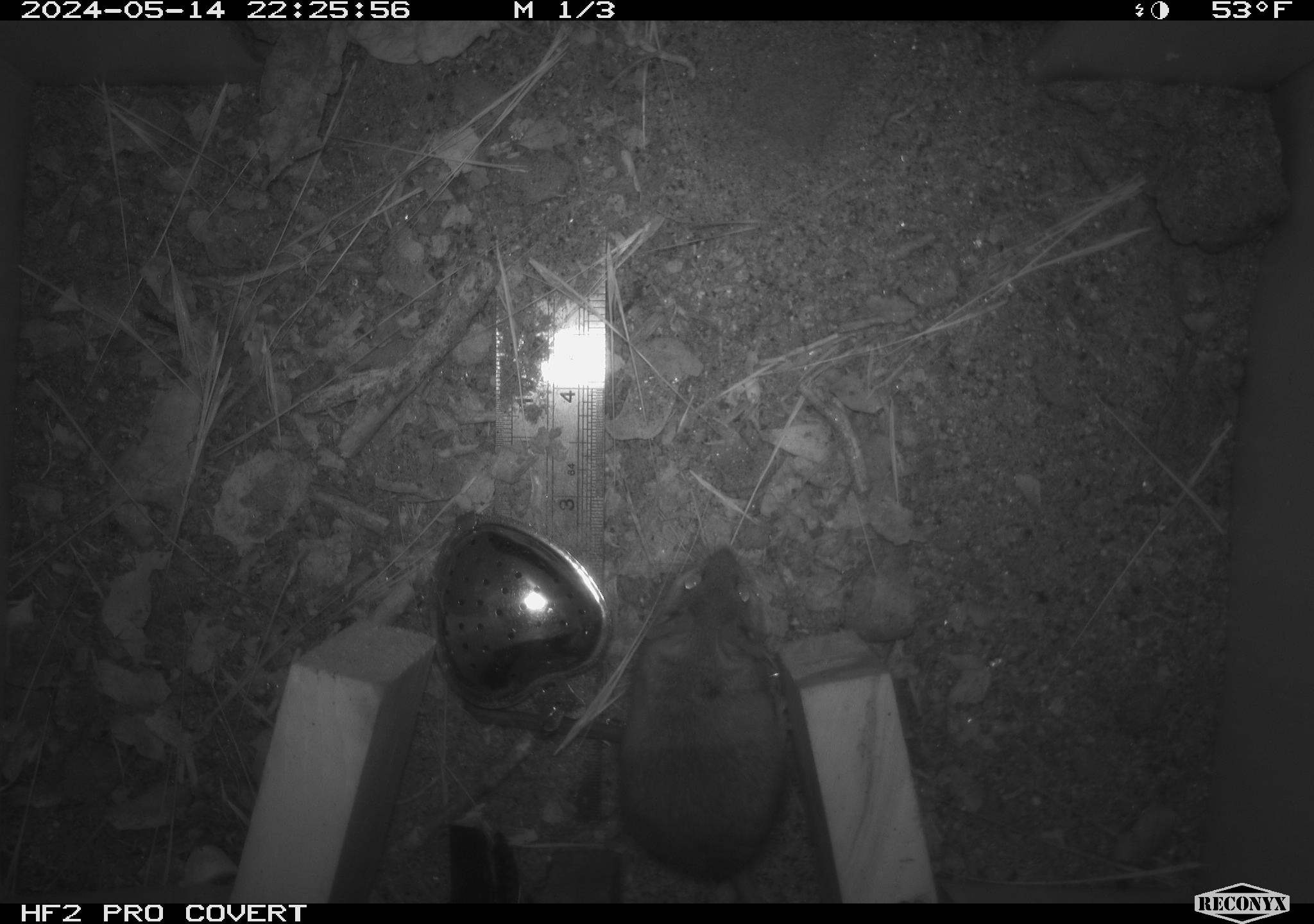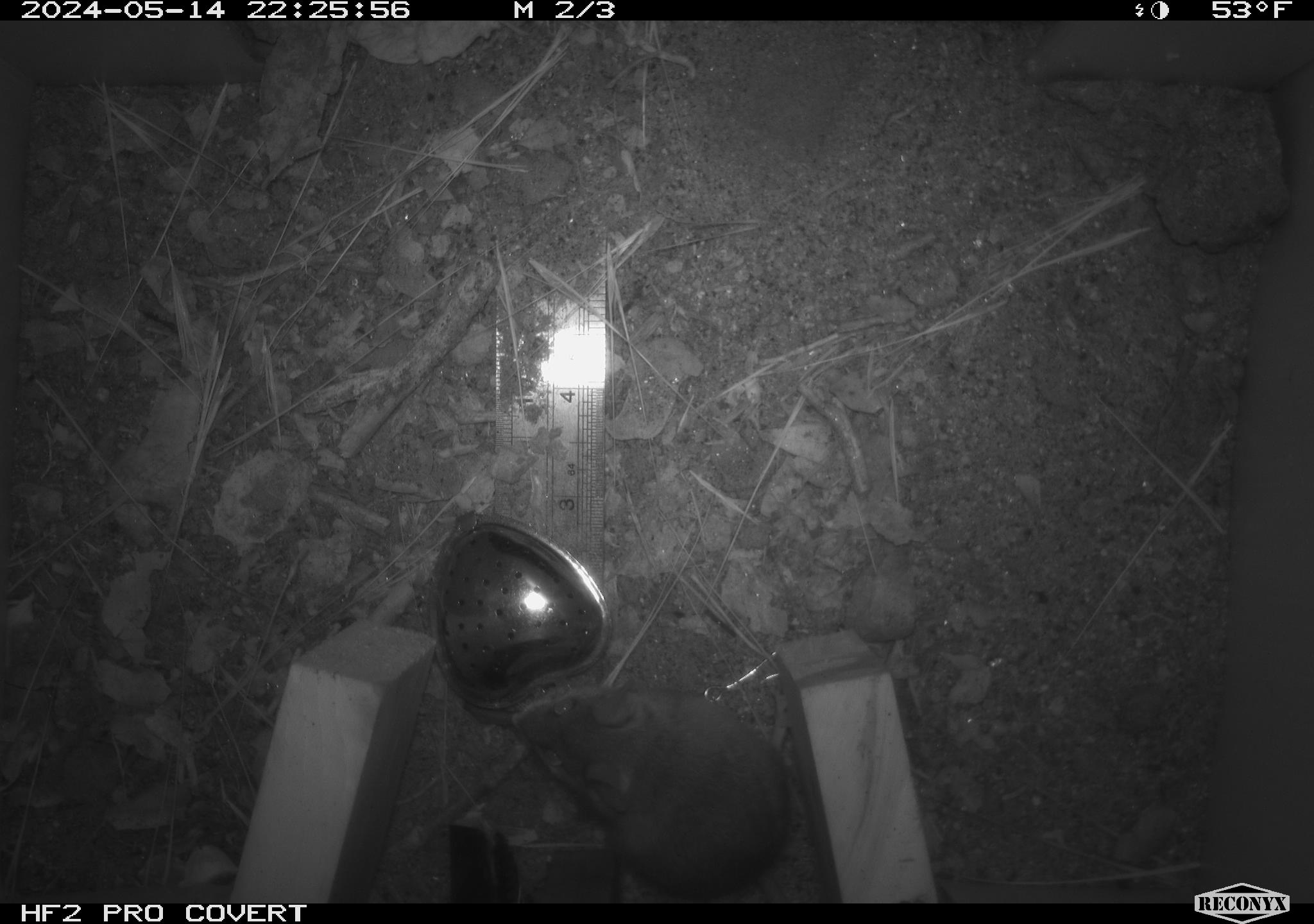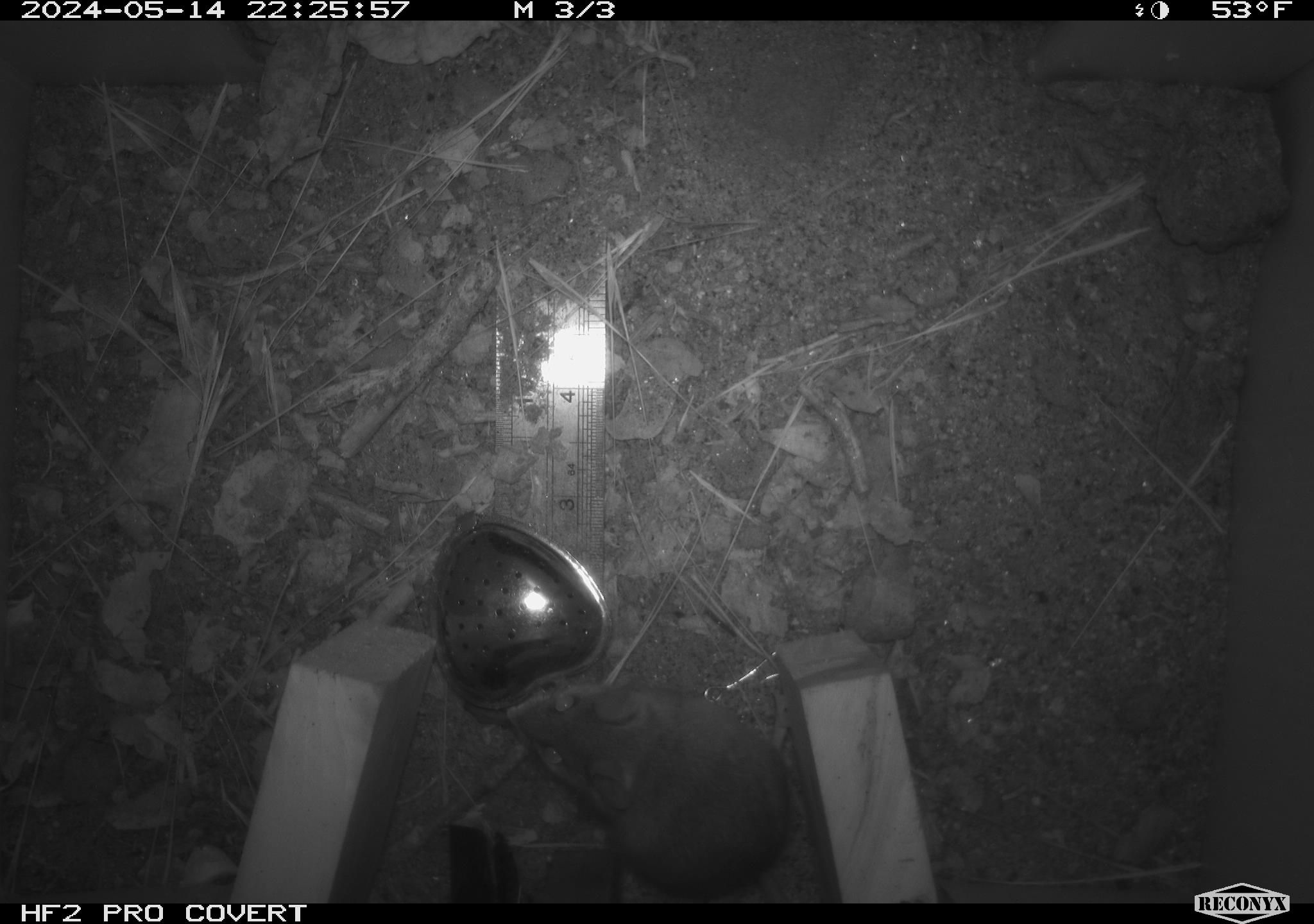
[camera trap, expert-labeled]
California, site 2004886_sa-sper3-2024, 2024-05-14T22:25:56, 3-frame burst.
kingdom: Animalia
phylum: Chordata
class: Mammalia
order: Rodentia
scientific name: Rodentia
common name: mouse species